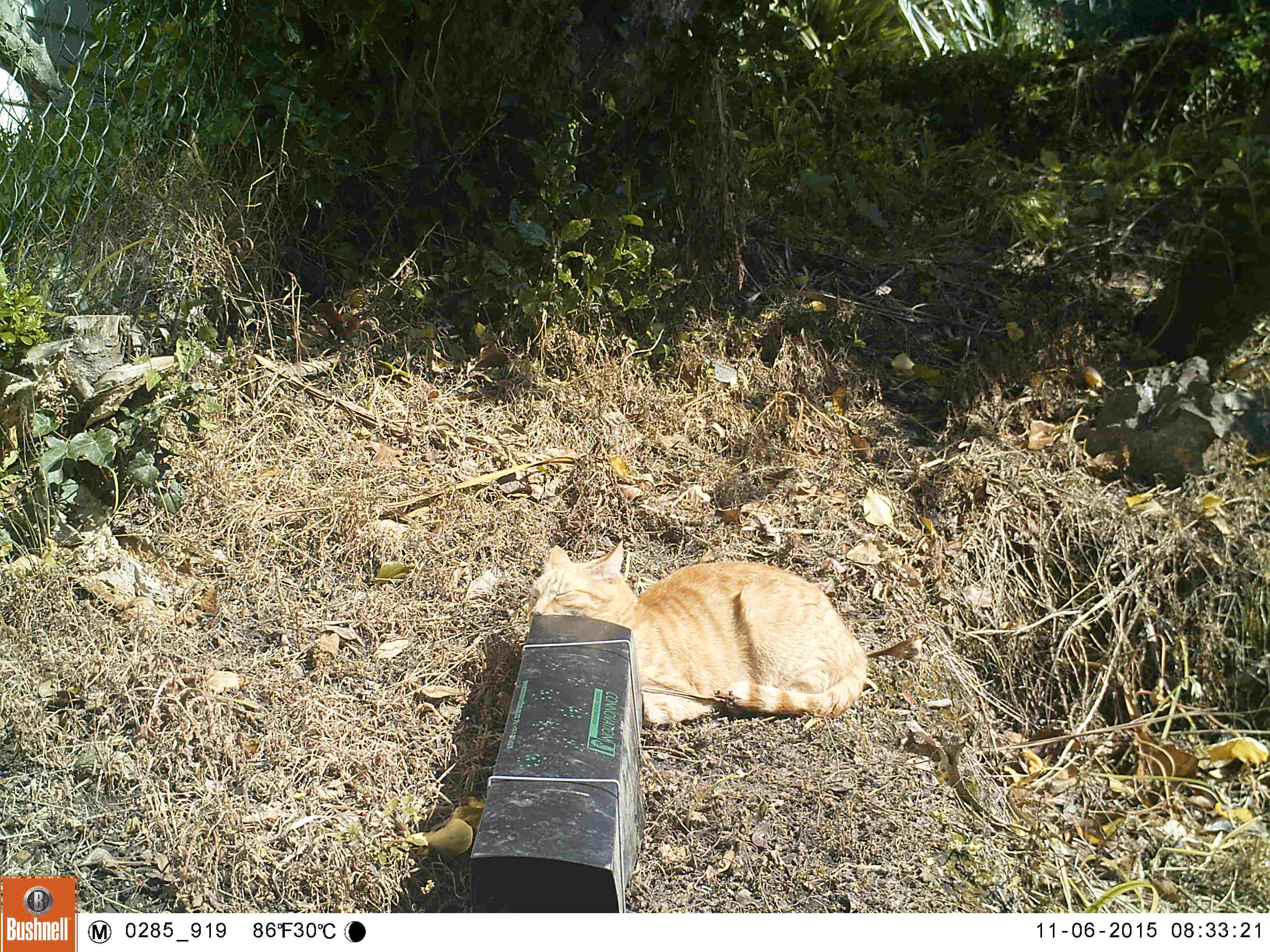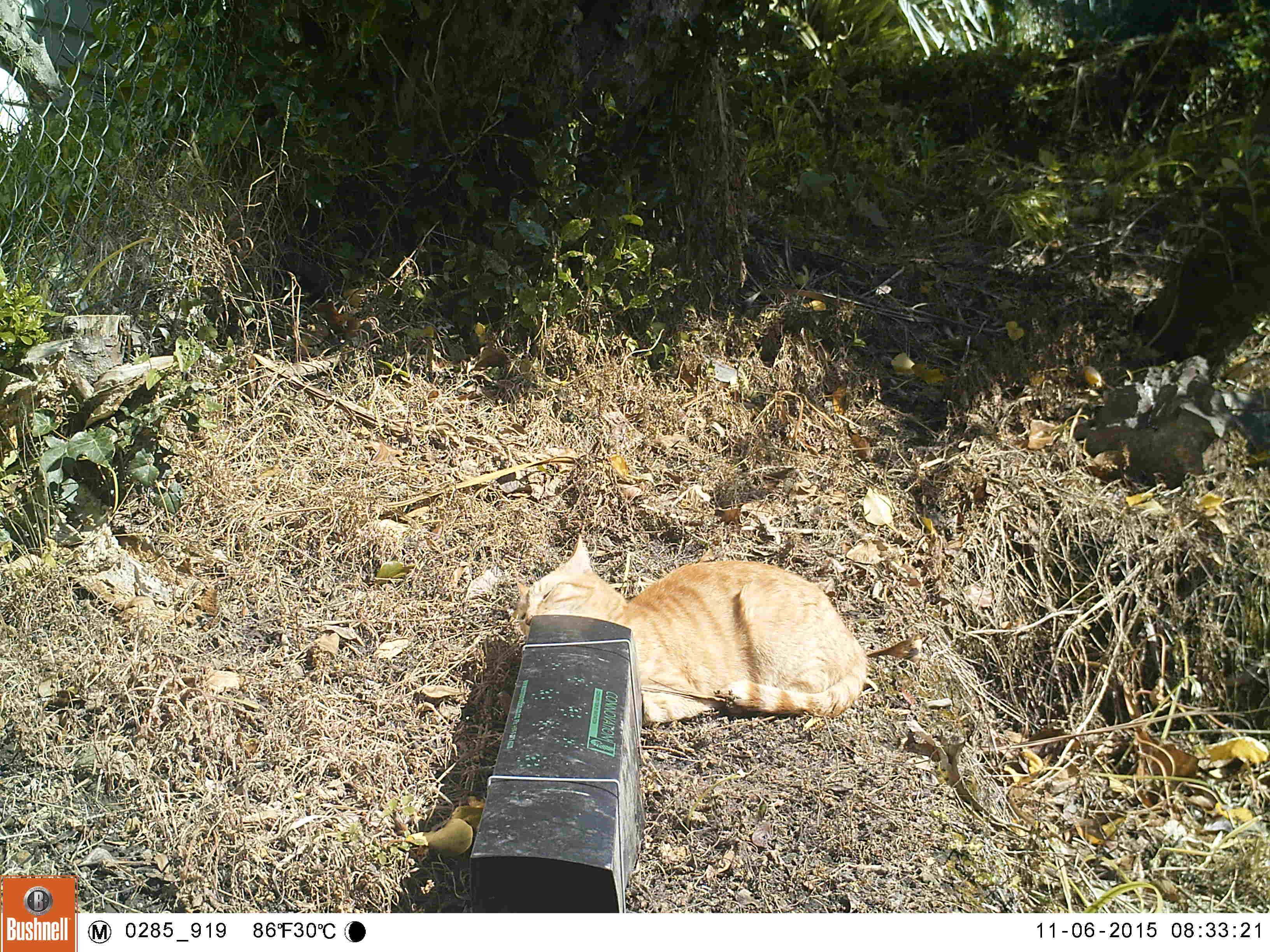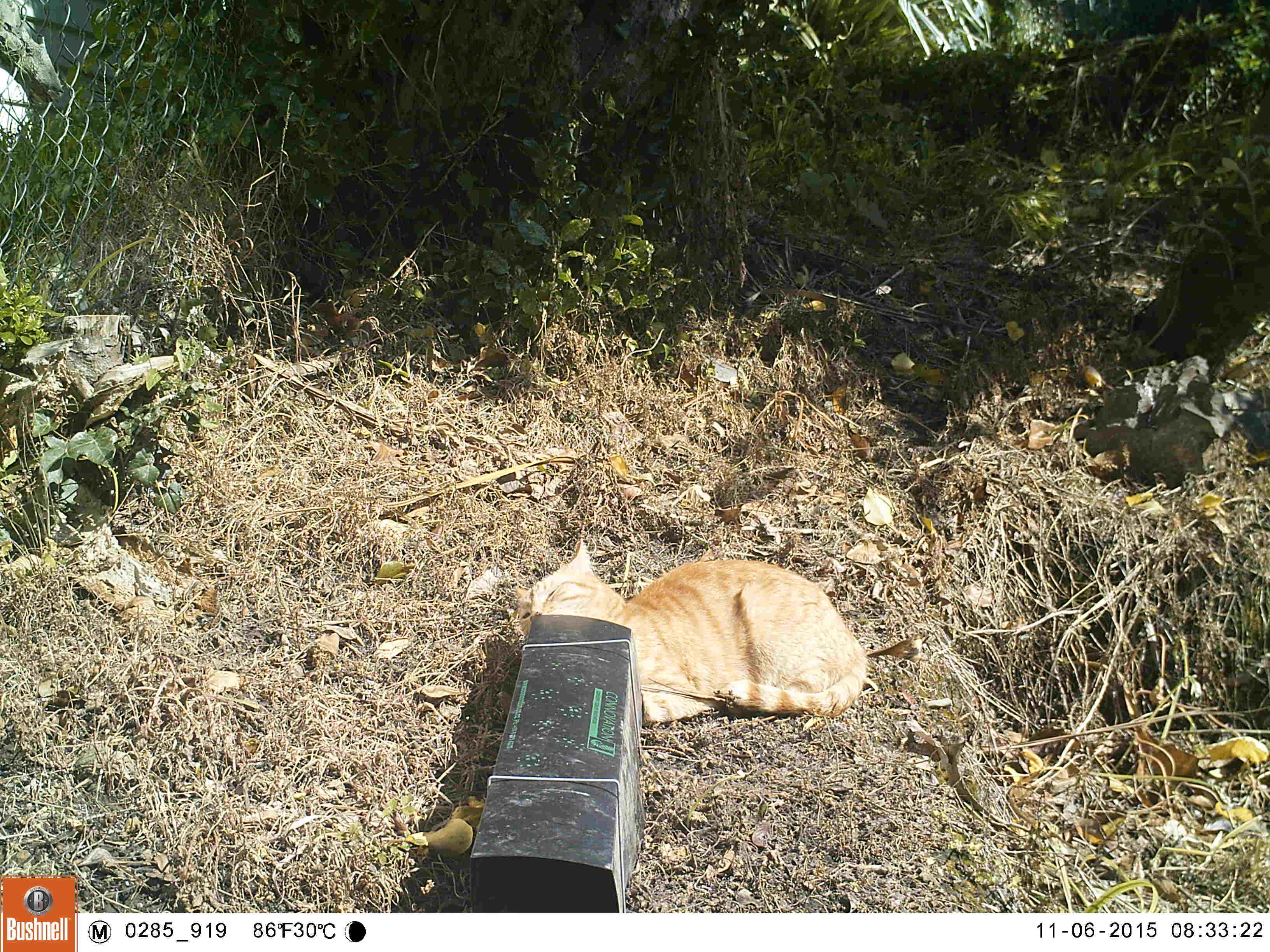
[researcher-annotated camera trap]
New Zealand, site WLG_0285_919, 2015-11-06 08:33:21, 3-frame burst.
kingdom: Animalia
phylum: Chordata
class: Mammalia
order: Carnivora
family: Felidae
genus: Felis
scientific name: Felis catus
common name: domestic cat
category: cat